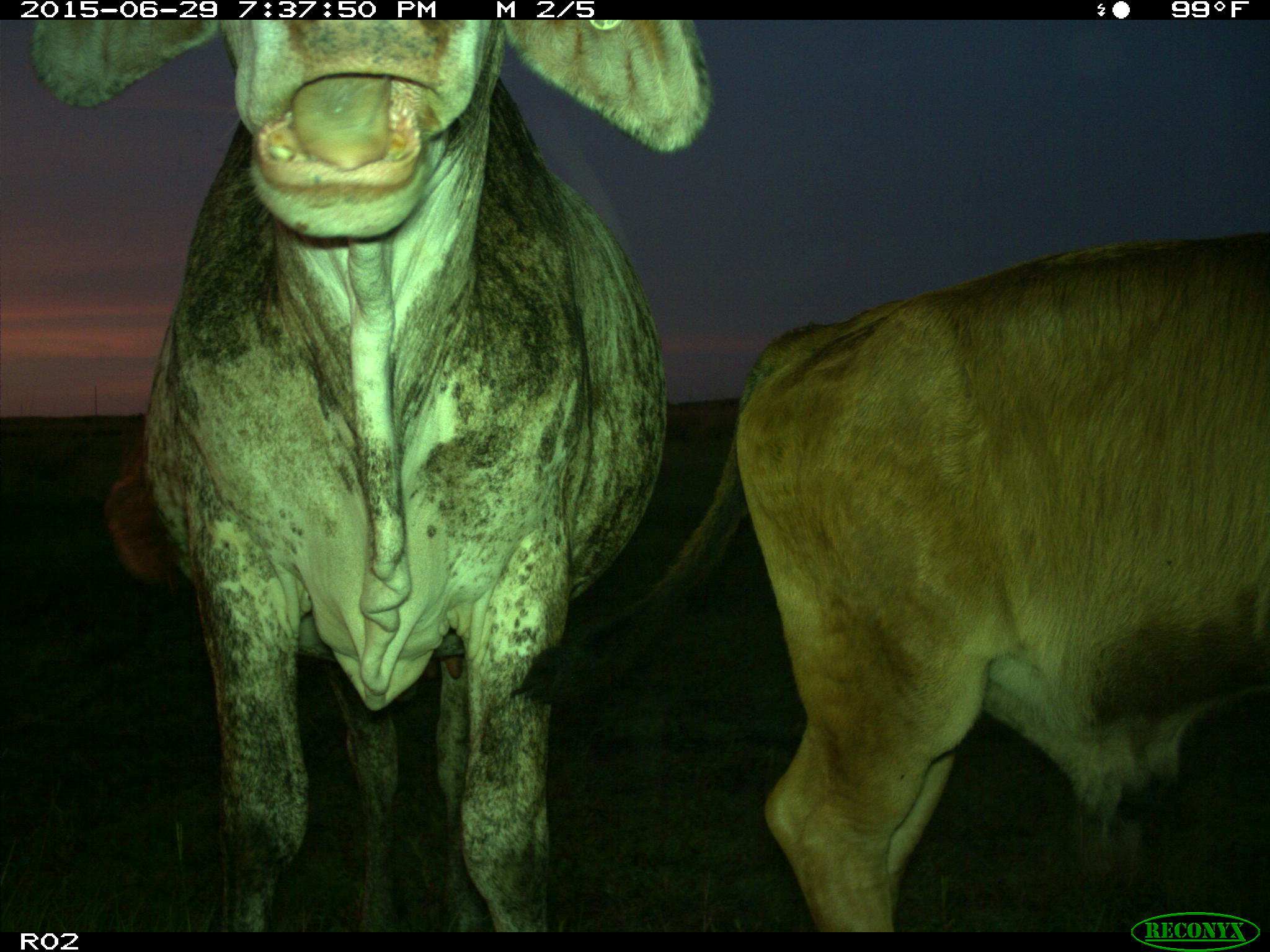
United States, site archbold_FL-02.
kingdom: Animalia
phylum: Chordata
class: Mammalia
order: Artiodactyla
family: Bovidae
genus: Bos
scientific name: Bos taurus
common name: domestic cow